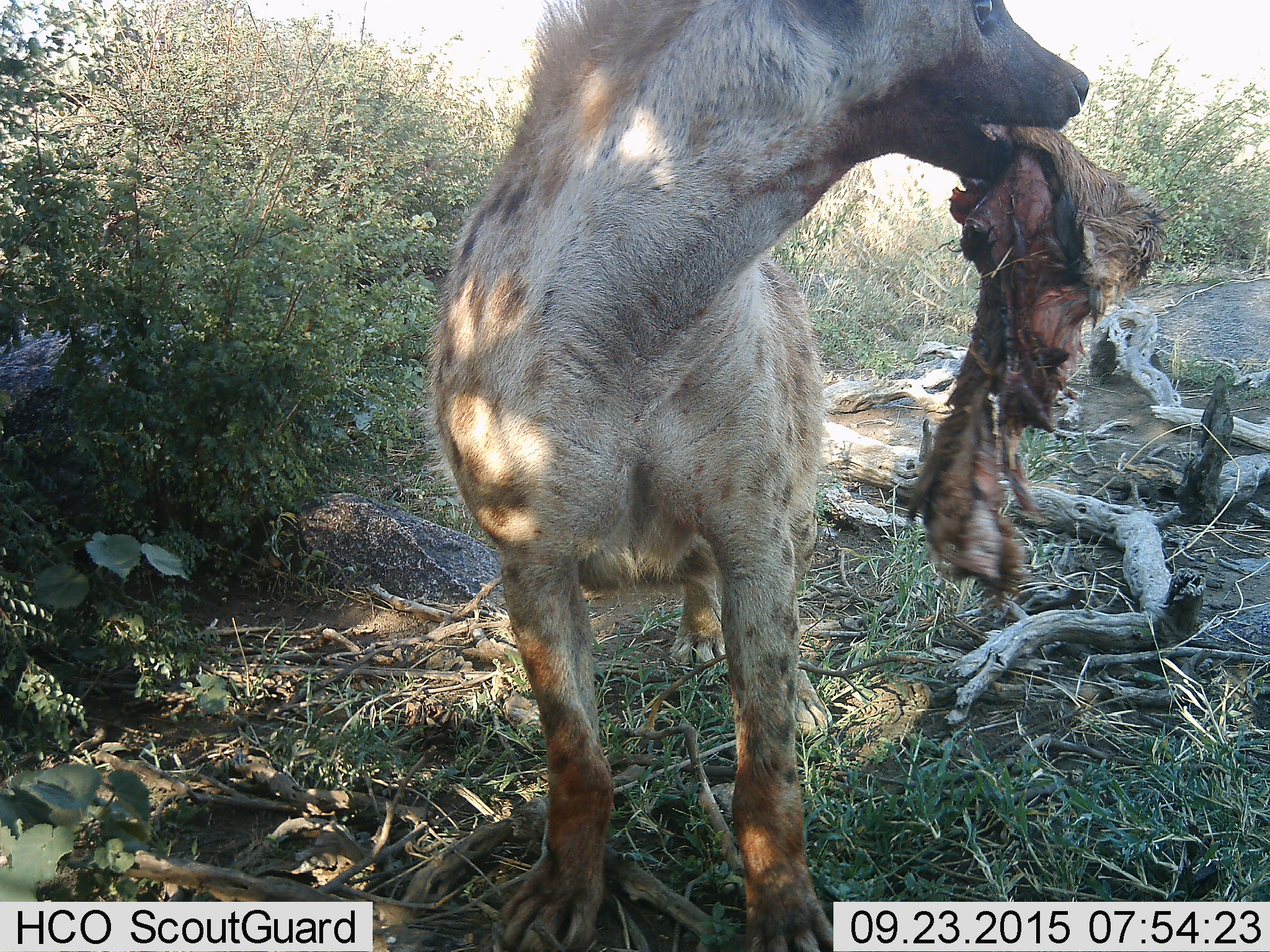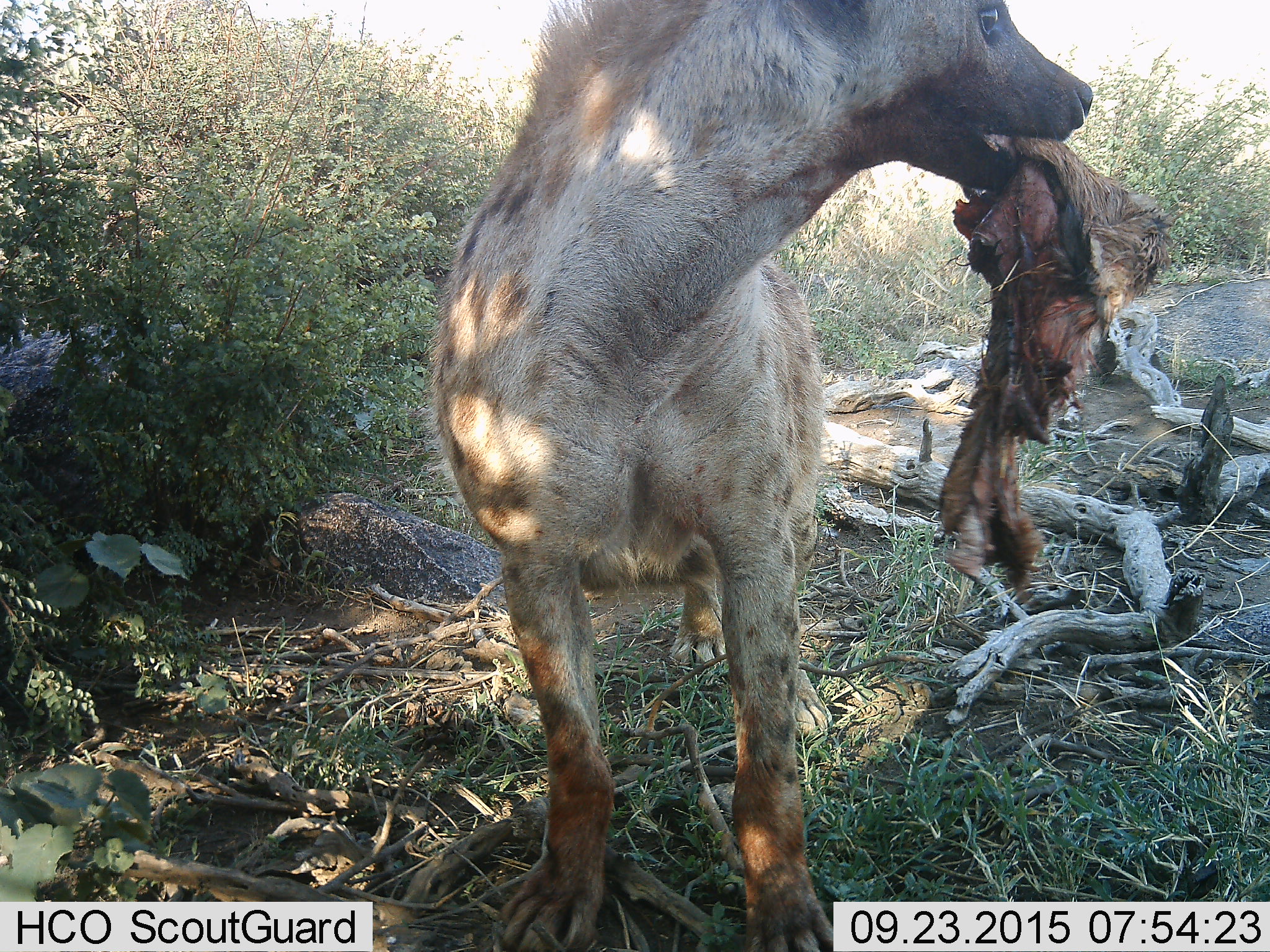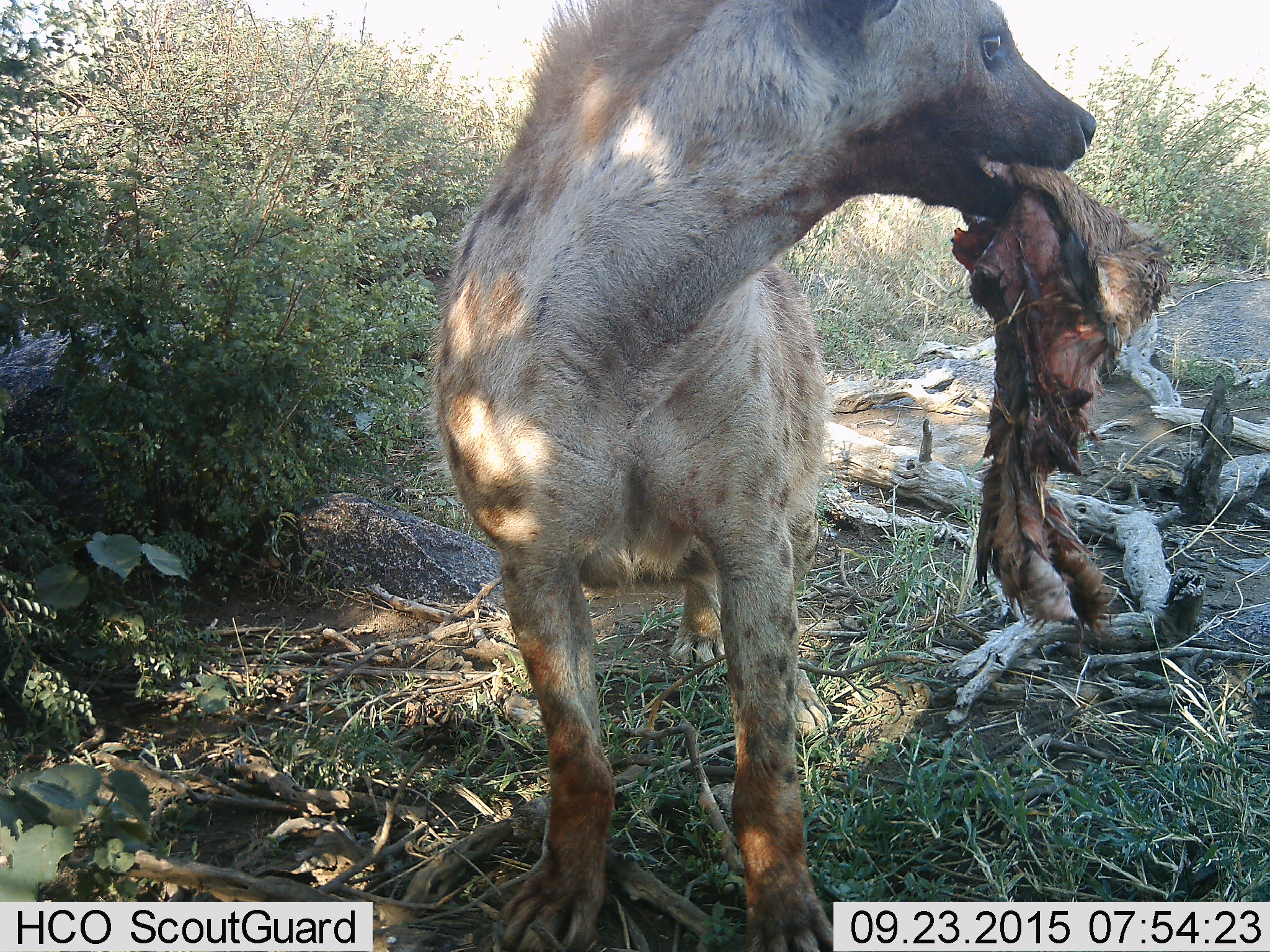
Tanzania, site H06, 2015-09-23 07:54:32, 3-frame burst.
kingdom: Animalia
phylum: Chordata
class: Mammalia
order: Carnivora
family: Hyaenidae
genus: Crocuta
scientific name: Crocuta crocuta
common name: spotted hyena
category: hyenaspotted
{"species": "hyenaspotted (spotted hyena) (Crocuta crocuta)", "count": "1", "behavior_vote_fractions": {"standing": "70%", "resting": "0%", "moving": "10%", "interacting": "0%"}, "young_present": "0%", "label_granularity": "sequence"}